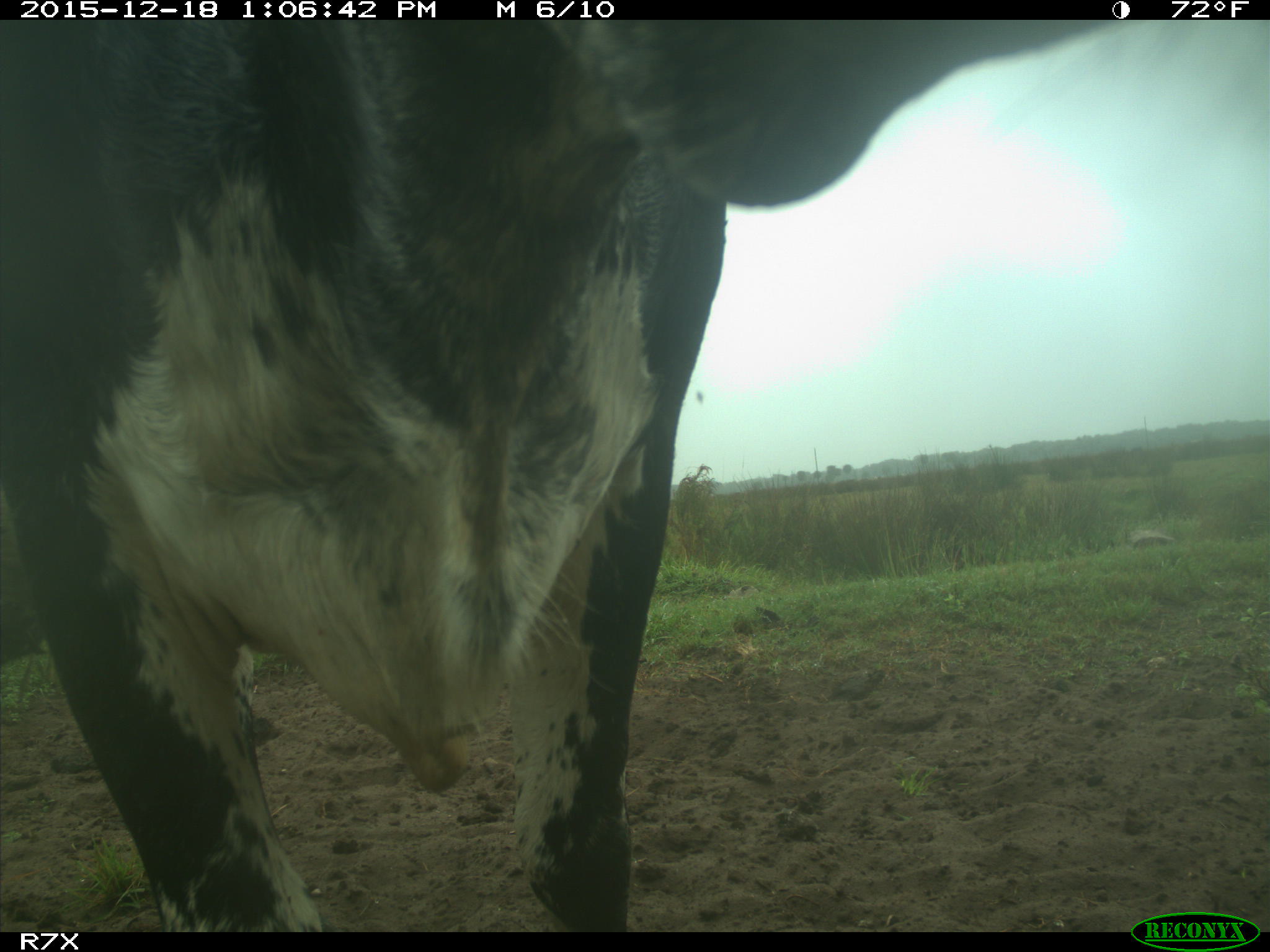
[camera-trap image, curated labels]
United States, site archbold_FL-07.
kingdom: Animalia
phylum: Chordata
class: Mammalia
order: Artiodactyla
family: Bovidae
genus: Bos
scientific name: Bos taurus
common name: domestic cow